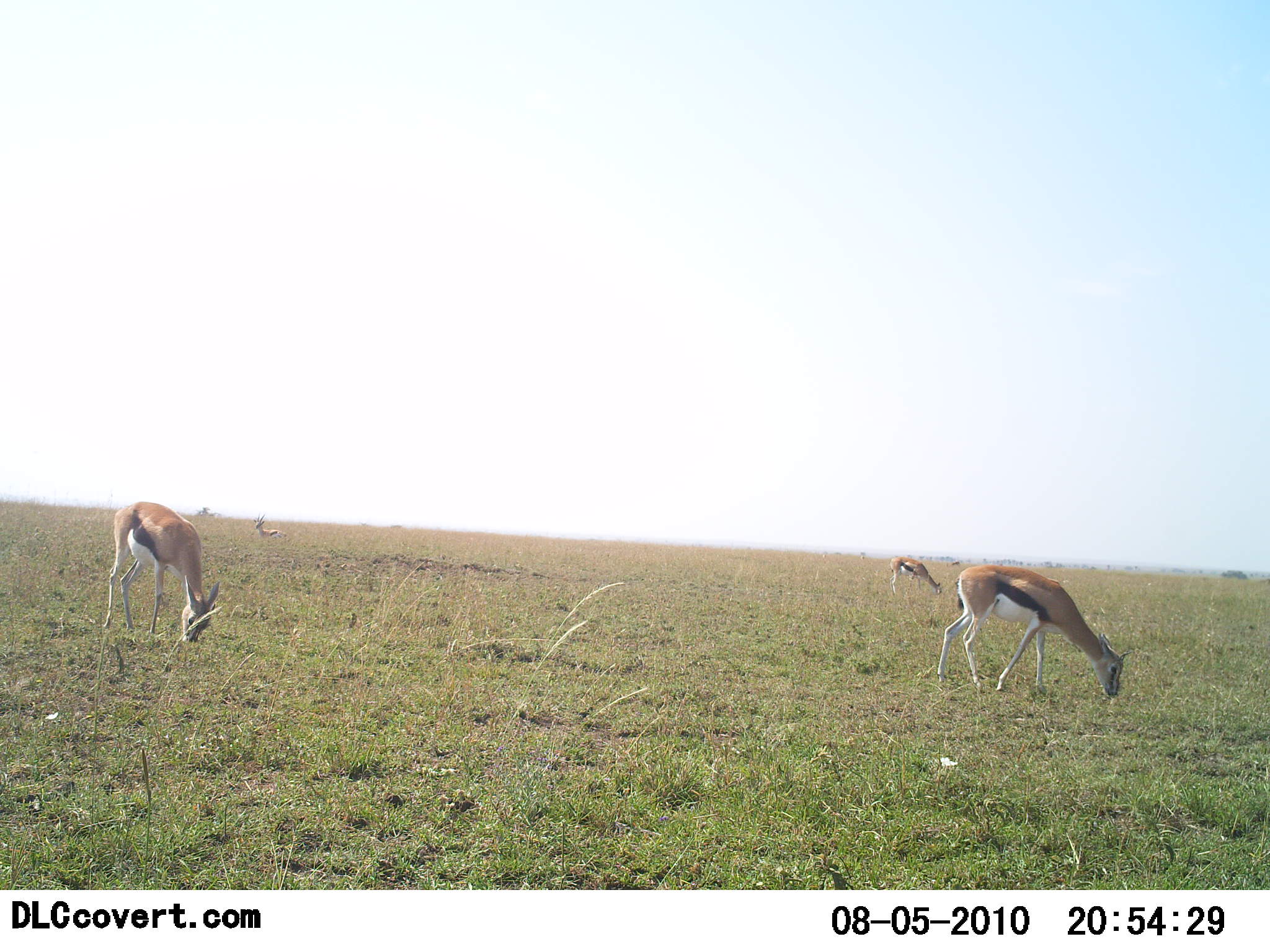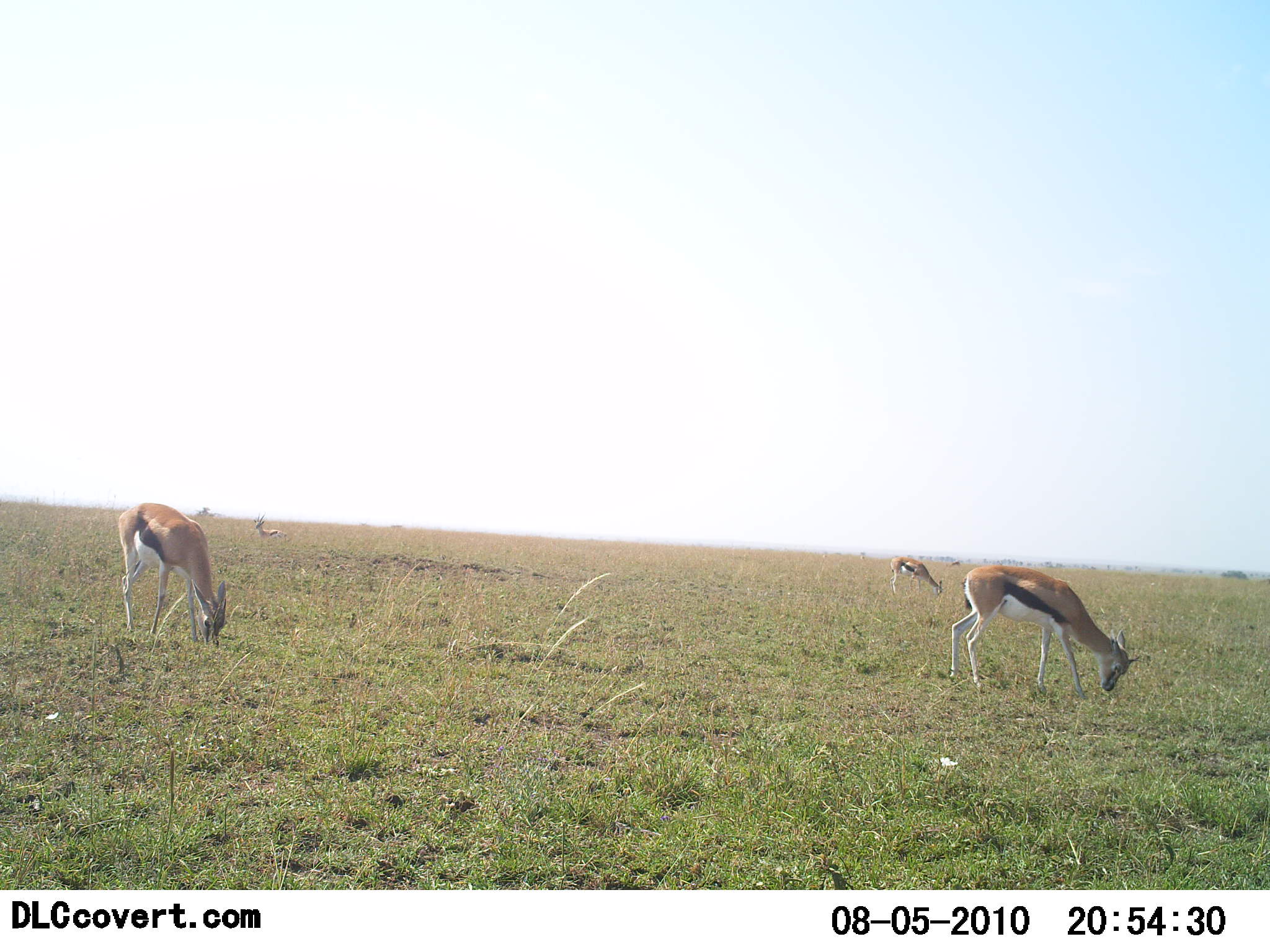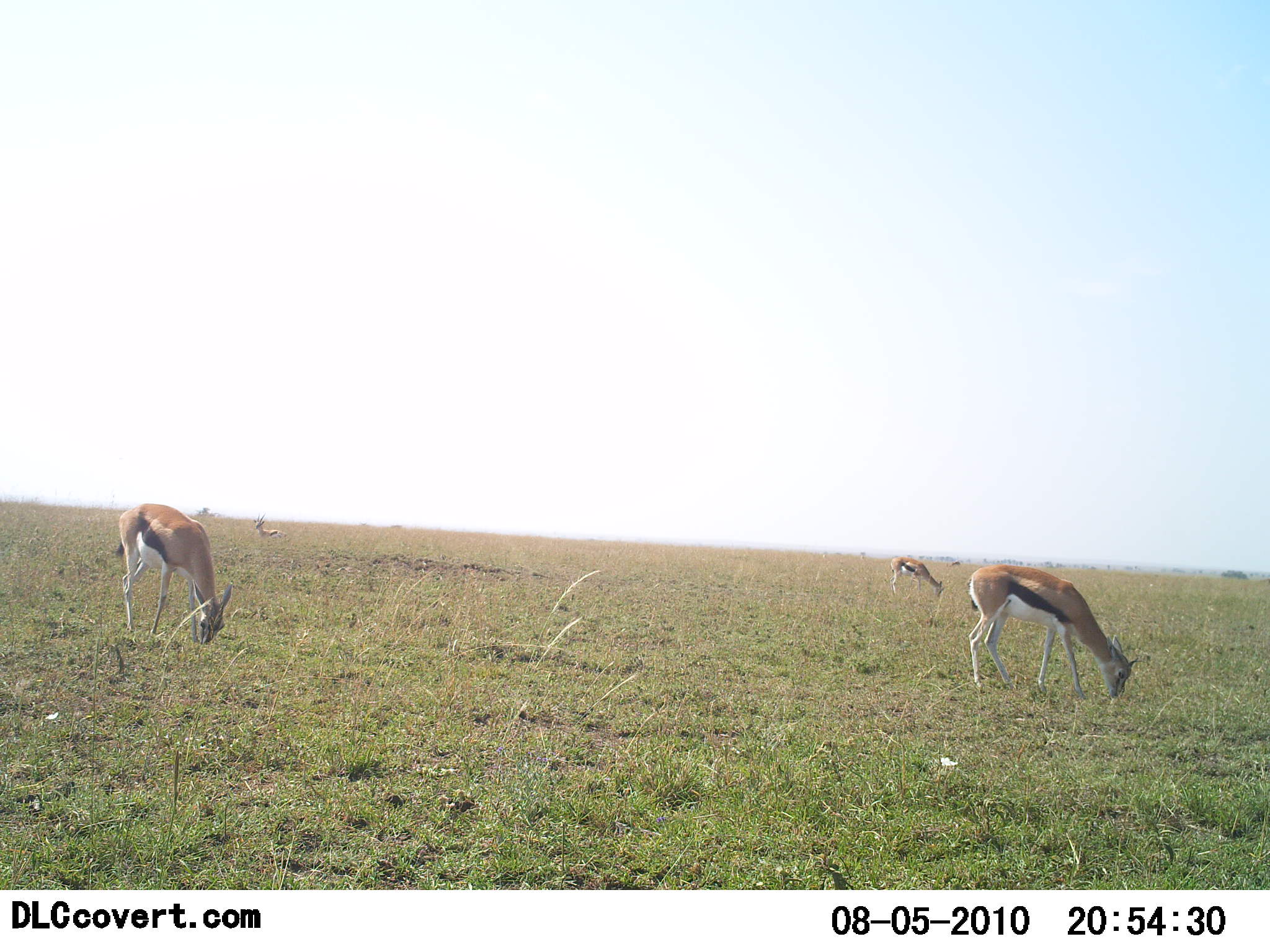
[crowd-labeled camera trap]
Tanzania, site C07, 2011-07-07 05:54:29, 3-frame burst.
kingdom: Animalia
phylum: Chordata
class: Mammalia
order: Artiodactyla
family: Bovidae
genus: Eudorcas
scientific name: Eudorcas thomsonii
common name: thomson's gazelle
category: gazellethomsons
Gazellethomsons (thomson's gazelle) (Eudorcas thomsonii), count 4. Behavior (volunteer vote fractions): standing 25%, resting 25%, moving 8%, interacting 0%. Young present (vote fraction): 0%. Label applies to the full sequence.